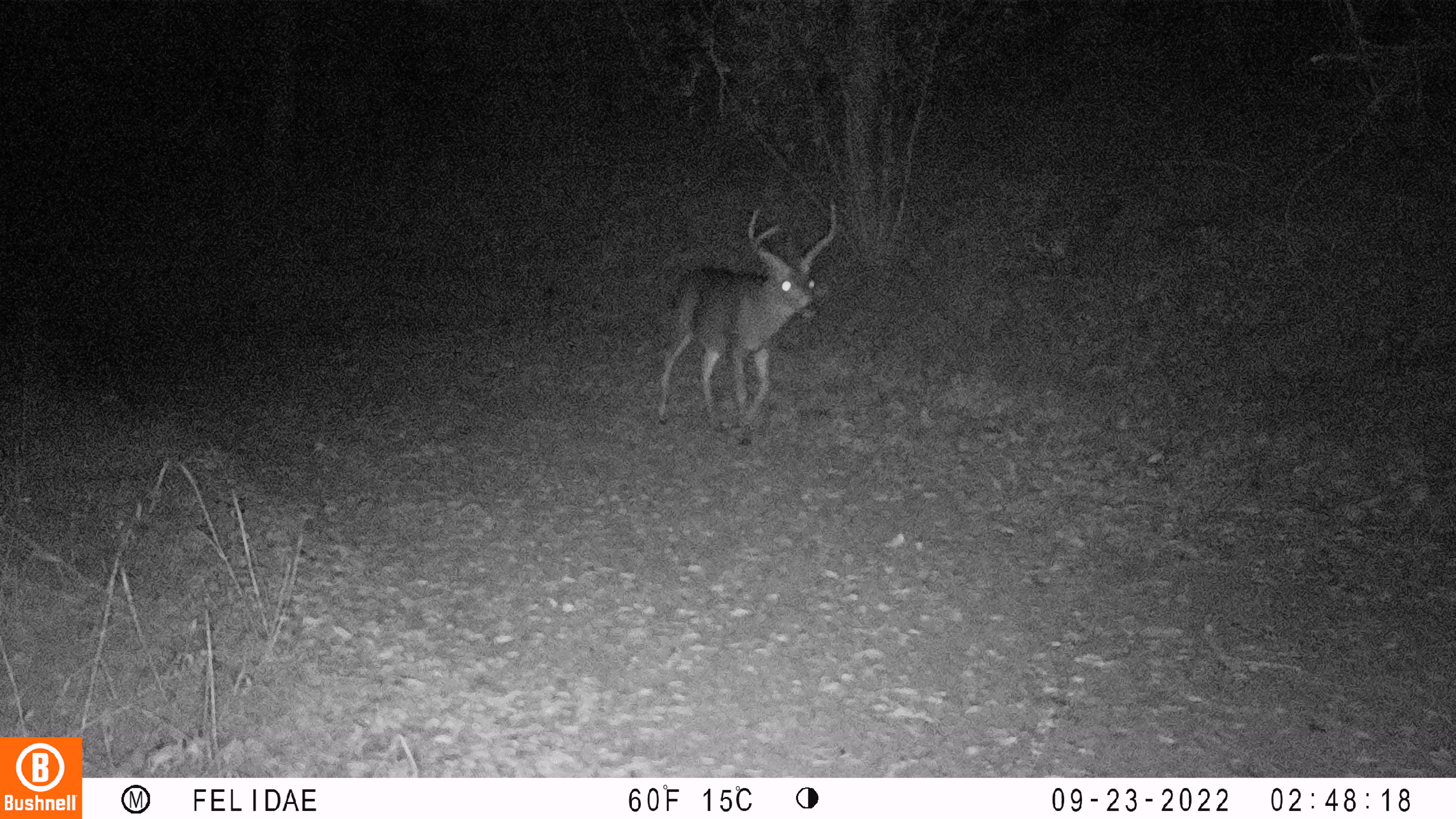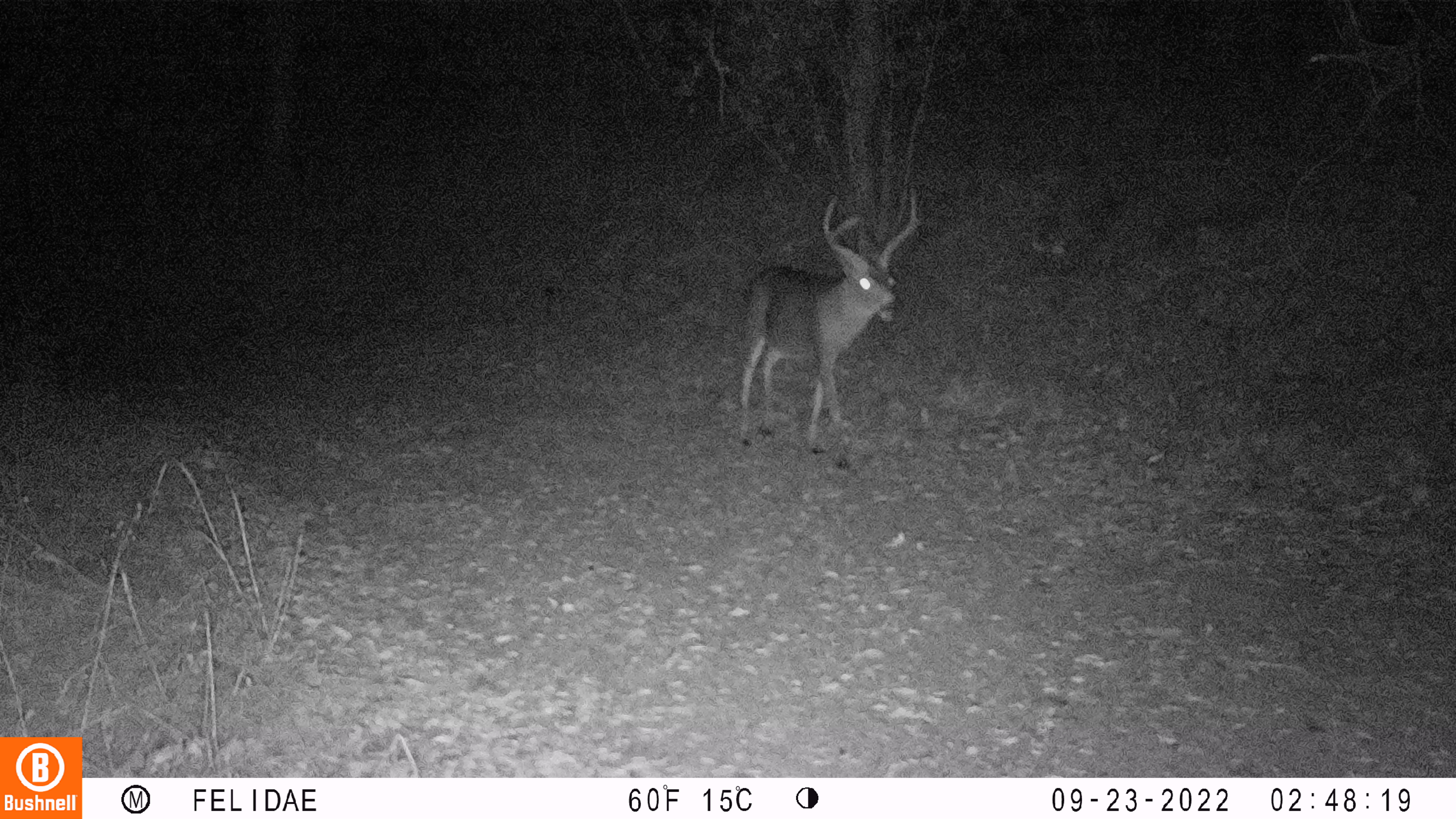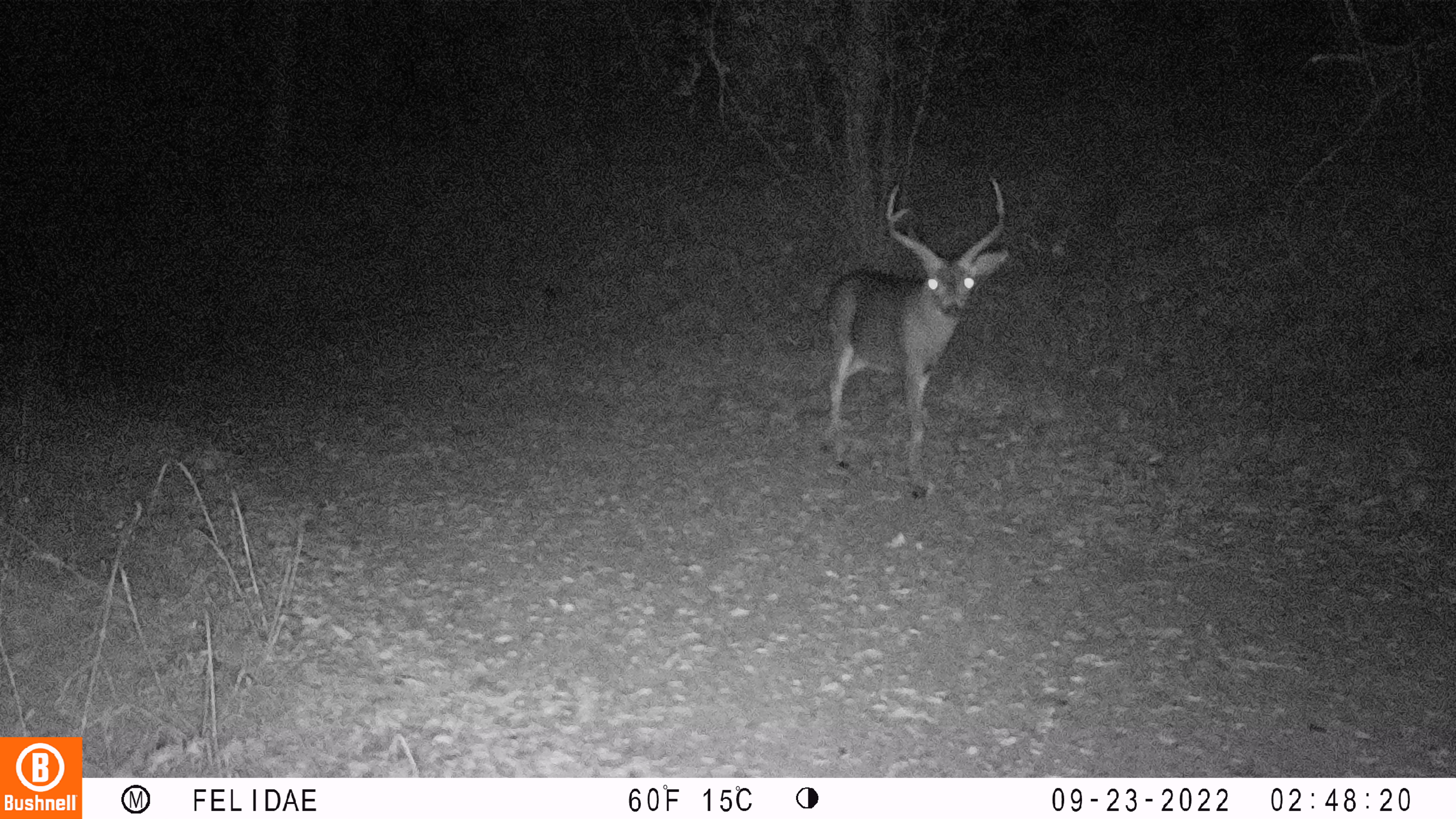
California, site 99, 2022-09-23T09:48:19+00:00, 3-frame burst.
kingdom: Animalia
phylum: Chordata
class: Mammalia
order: Artiodactyla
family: Cervidae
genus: Odocoileus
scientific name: Odocoileus hemionus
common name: mule deer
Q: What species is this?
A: Mule deer (Odocoileus hemionus).